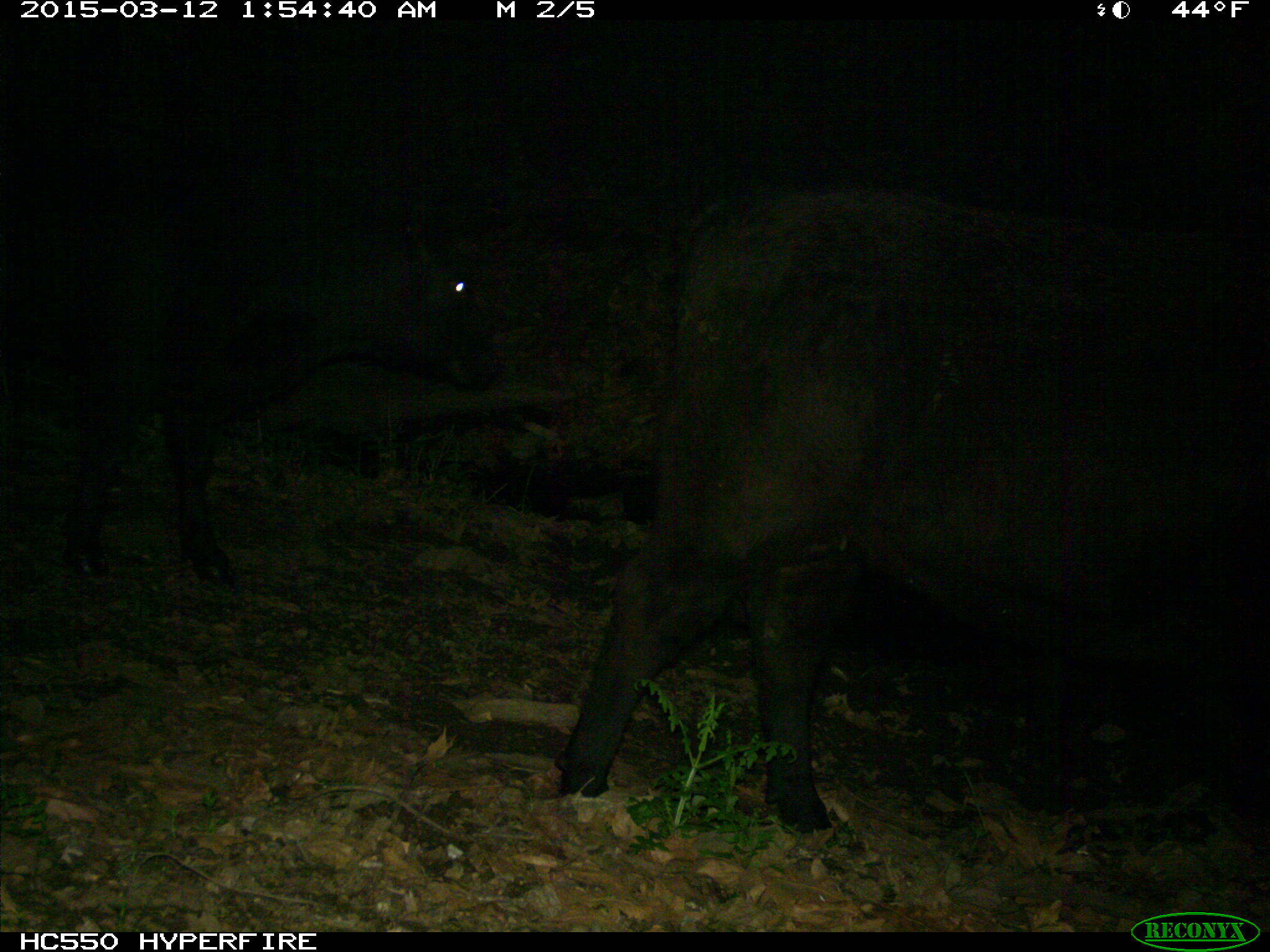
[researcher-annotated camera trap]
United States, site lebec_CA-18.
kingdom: Animalia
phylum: Chordata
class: Mammalia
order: Artiodactyla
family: Bovidae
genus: Bos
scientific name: Bos taurus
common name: domestic cow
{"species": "Bos taurus (domestic cow)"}